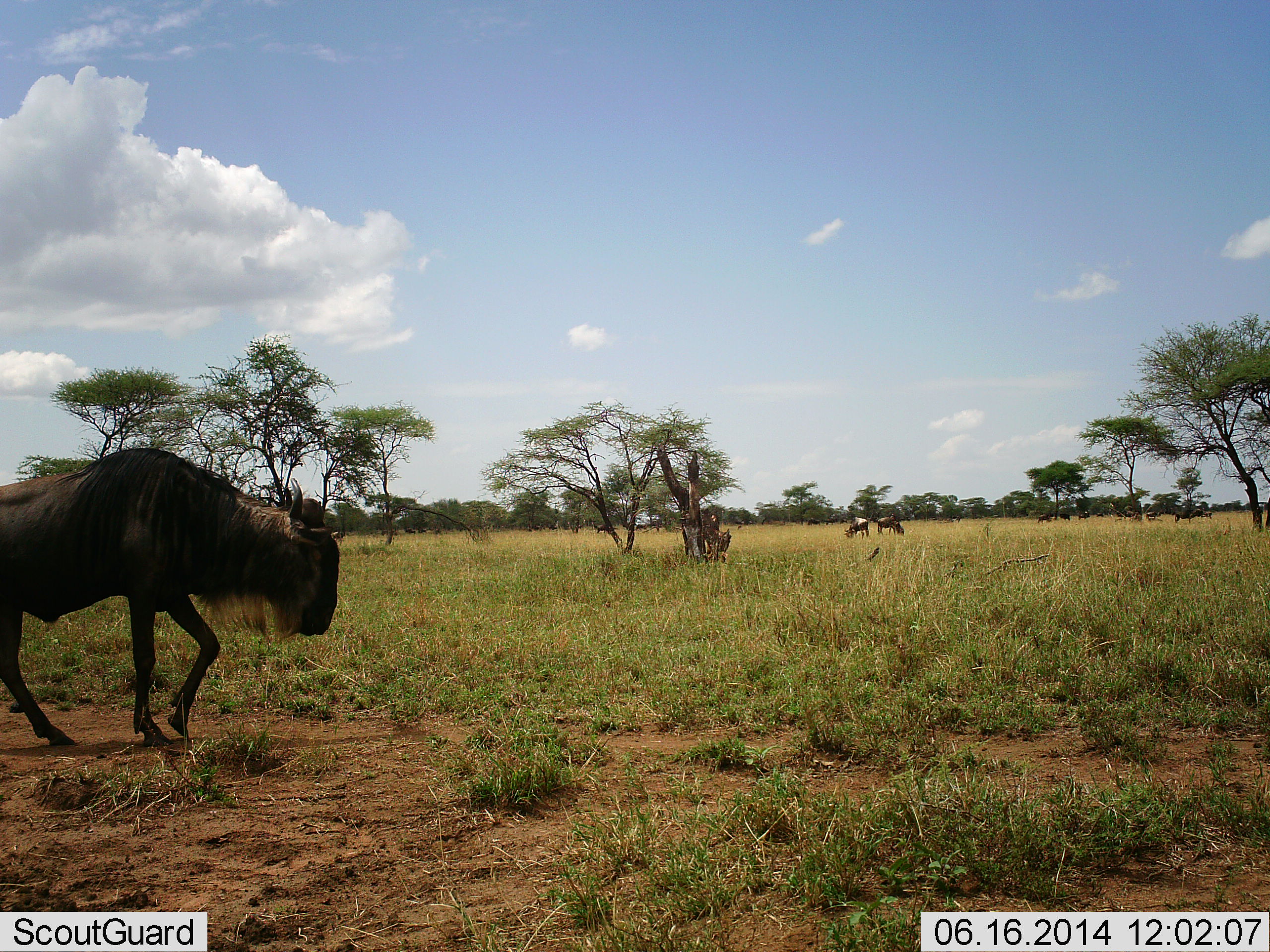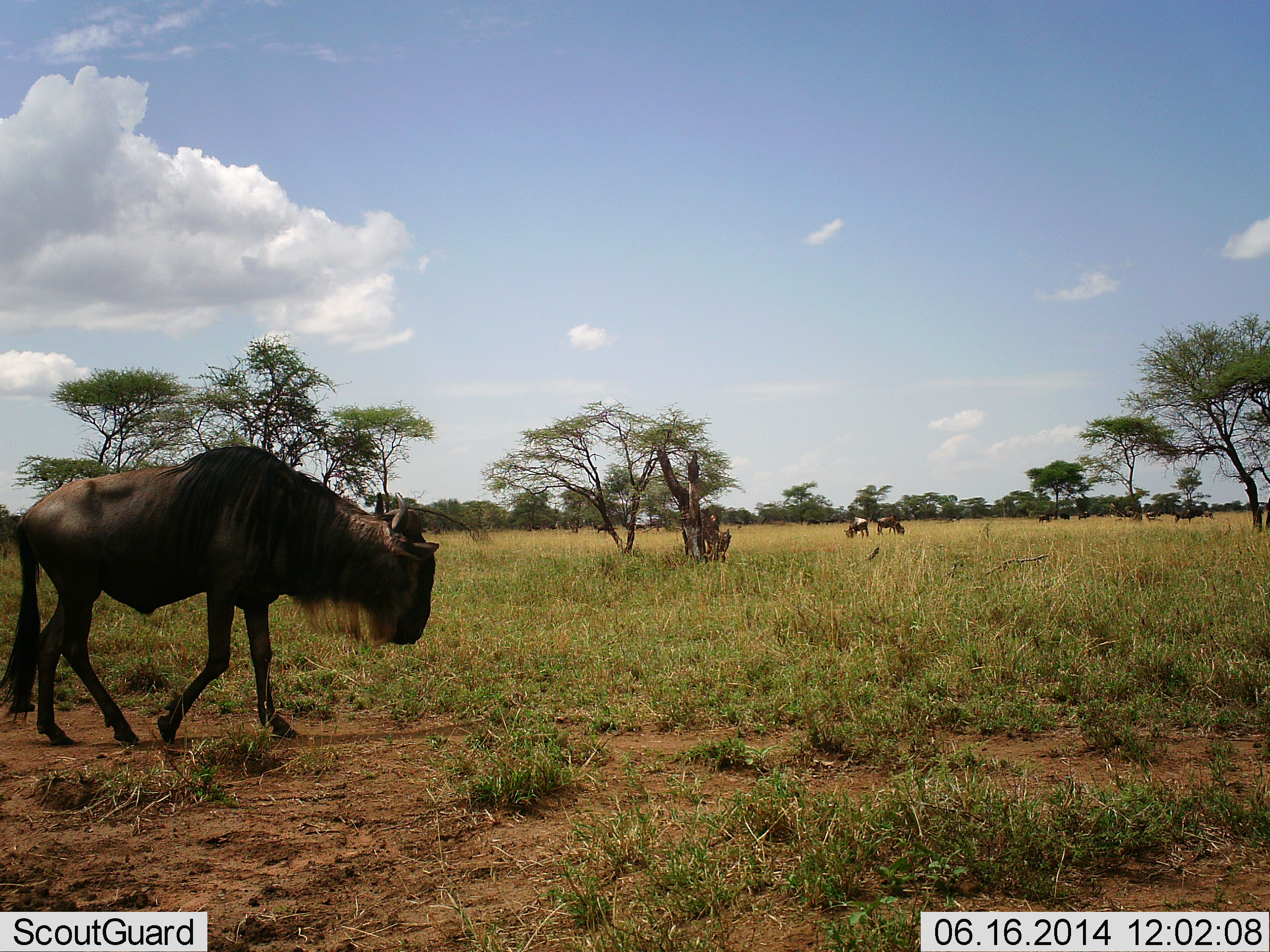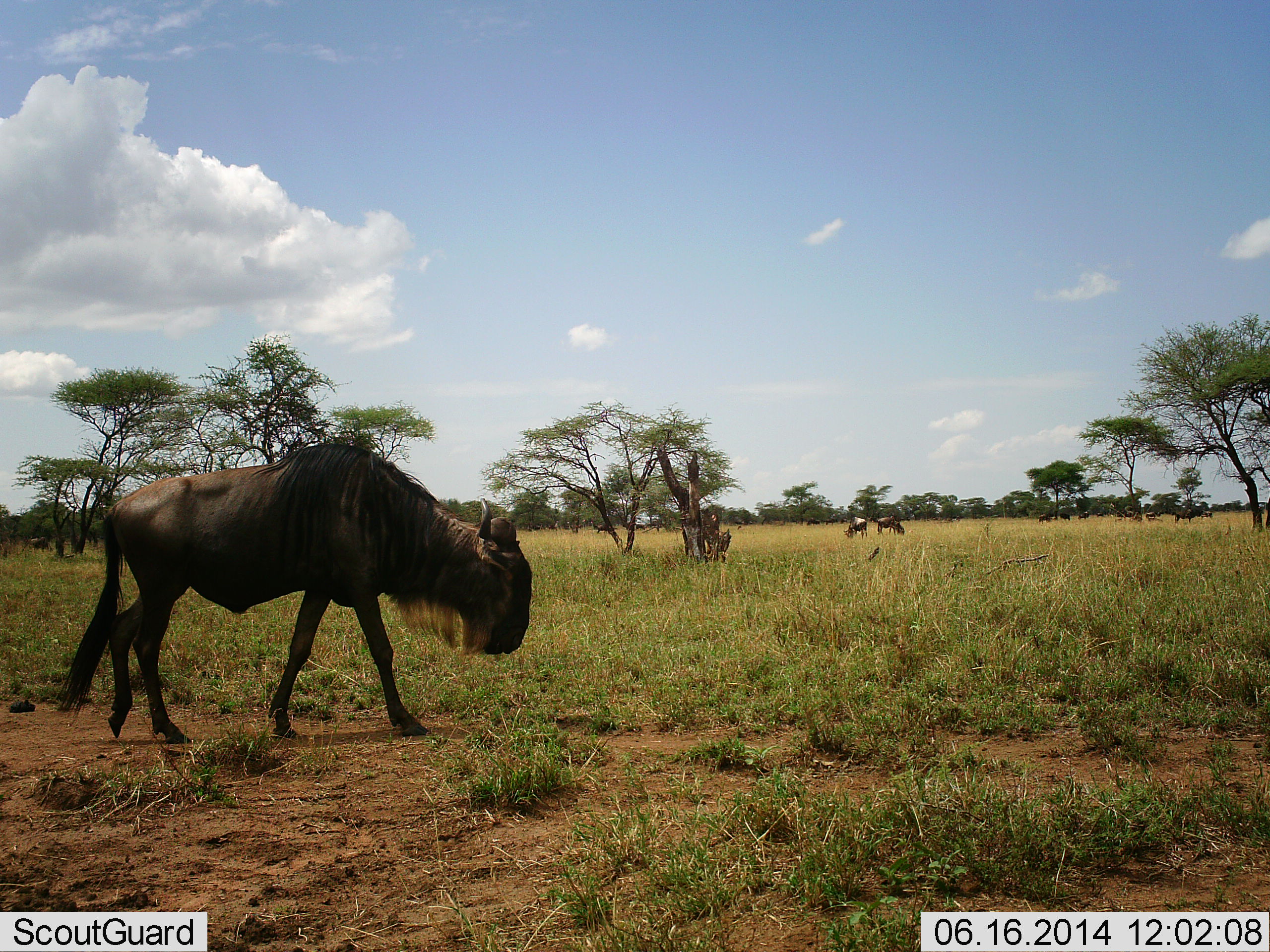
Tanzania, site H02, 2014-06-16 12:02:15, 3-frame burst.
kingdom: Animalia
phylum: Chordata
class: Mammalia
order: Artiodactyla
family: Bovidae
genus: Connochaetes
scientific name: Connochaetes taurinus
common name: blue wildebeest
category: wildebeest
Wildebeest (blue wildebeest) (Connochaetes taurinus), count 3. Behavior (volunteer vote fractions): standing 40%, resting 10%, moving 70%, interacting 0%. Young present (vote fraction): 0%. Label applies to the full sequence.